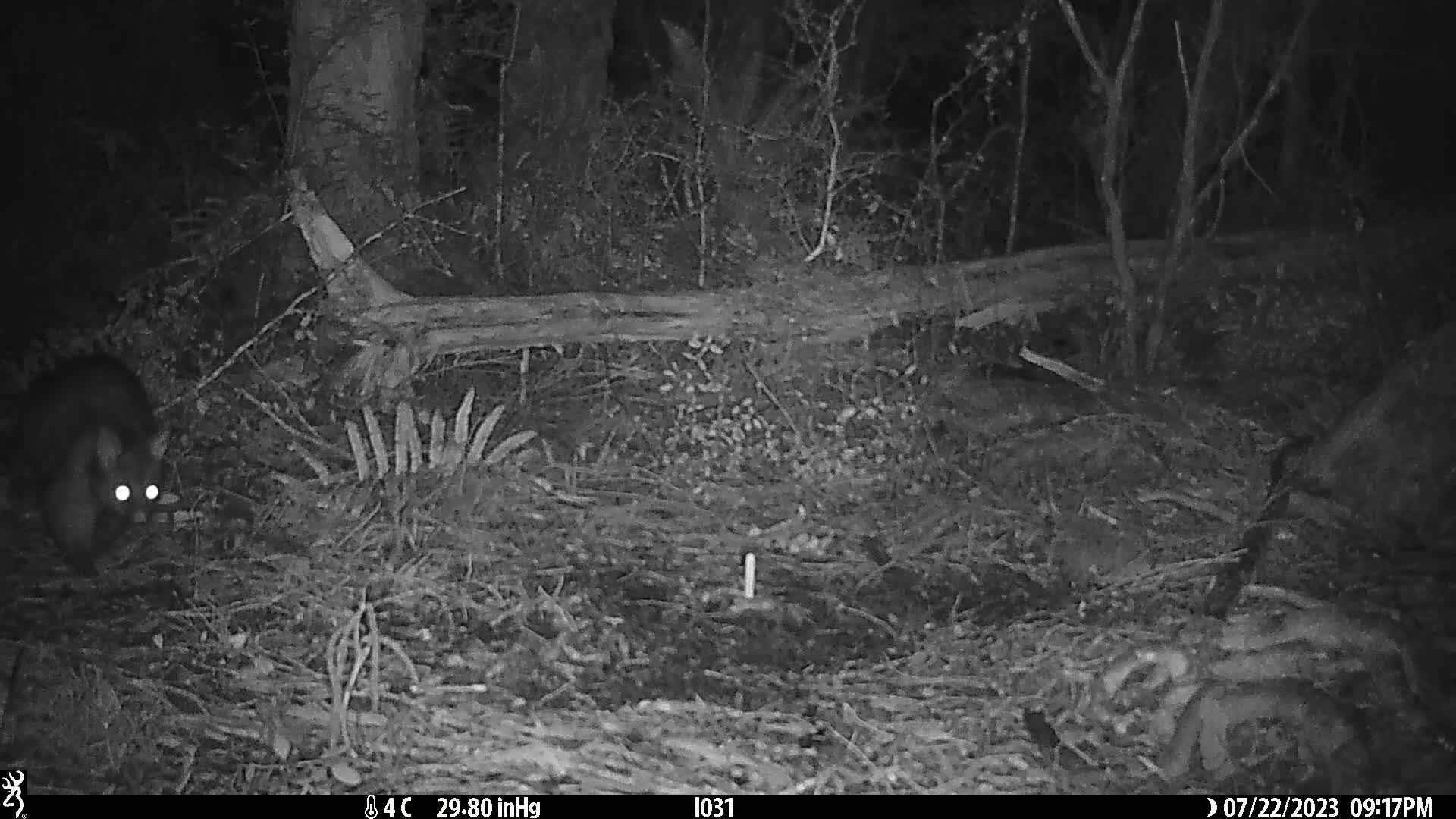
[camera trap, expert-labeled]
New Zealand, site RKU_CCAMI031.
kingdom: Animalia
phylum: Chordata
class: Mammalia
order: Diprotodontia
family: Phalangeridae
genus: Trichosurus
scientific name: Trichosurus vulpecula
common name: common brushtail possum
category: possum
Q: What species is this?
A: Possum (common brushtail possum) (Trichosurus vulpecula).